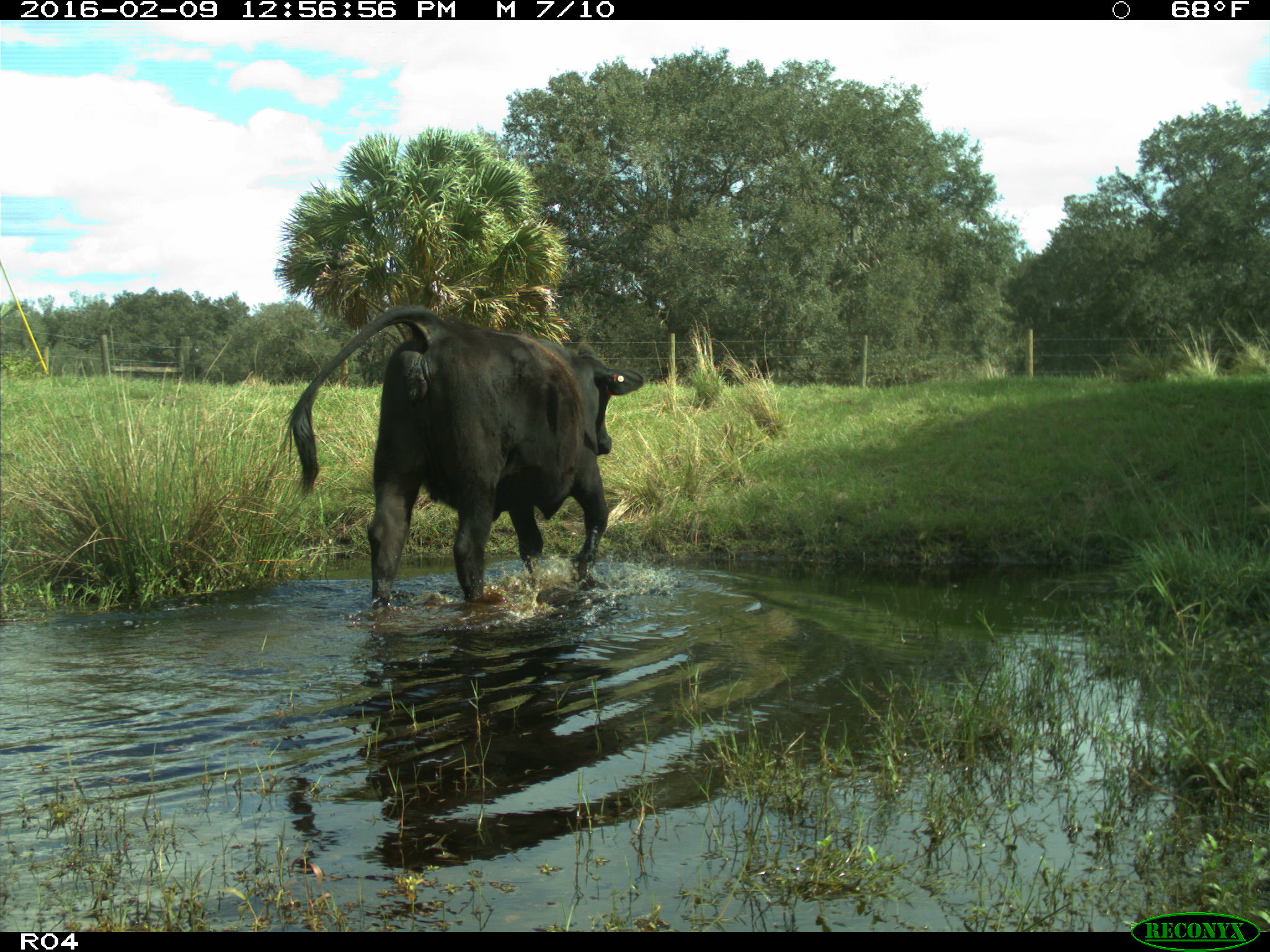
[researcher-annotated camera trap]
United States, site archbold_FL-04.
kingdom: Animalia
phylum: Chordata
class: Mammalia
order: Artiodactyla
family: Bovidae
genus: Bos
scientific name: Bos taurus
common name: domestic cow